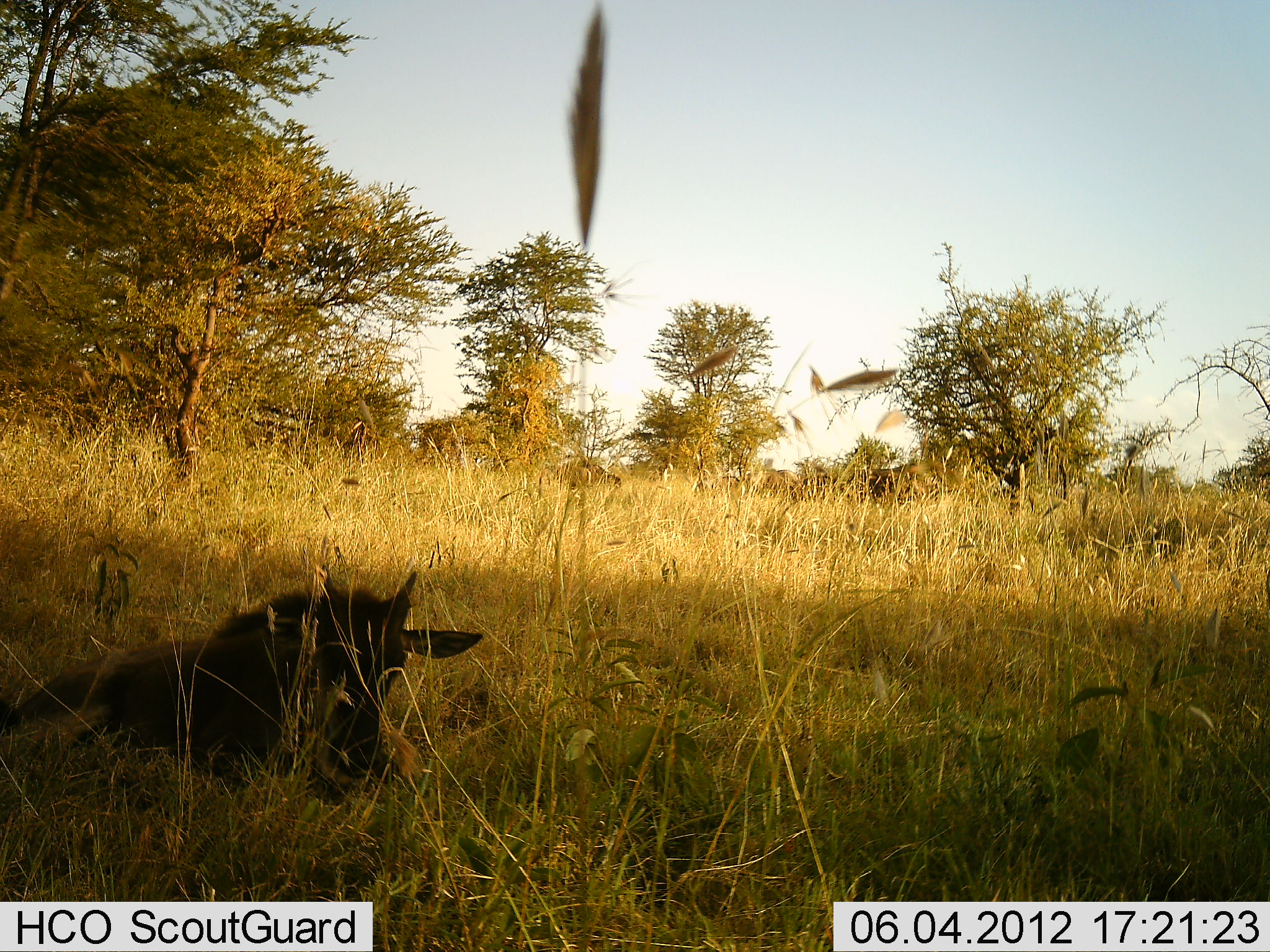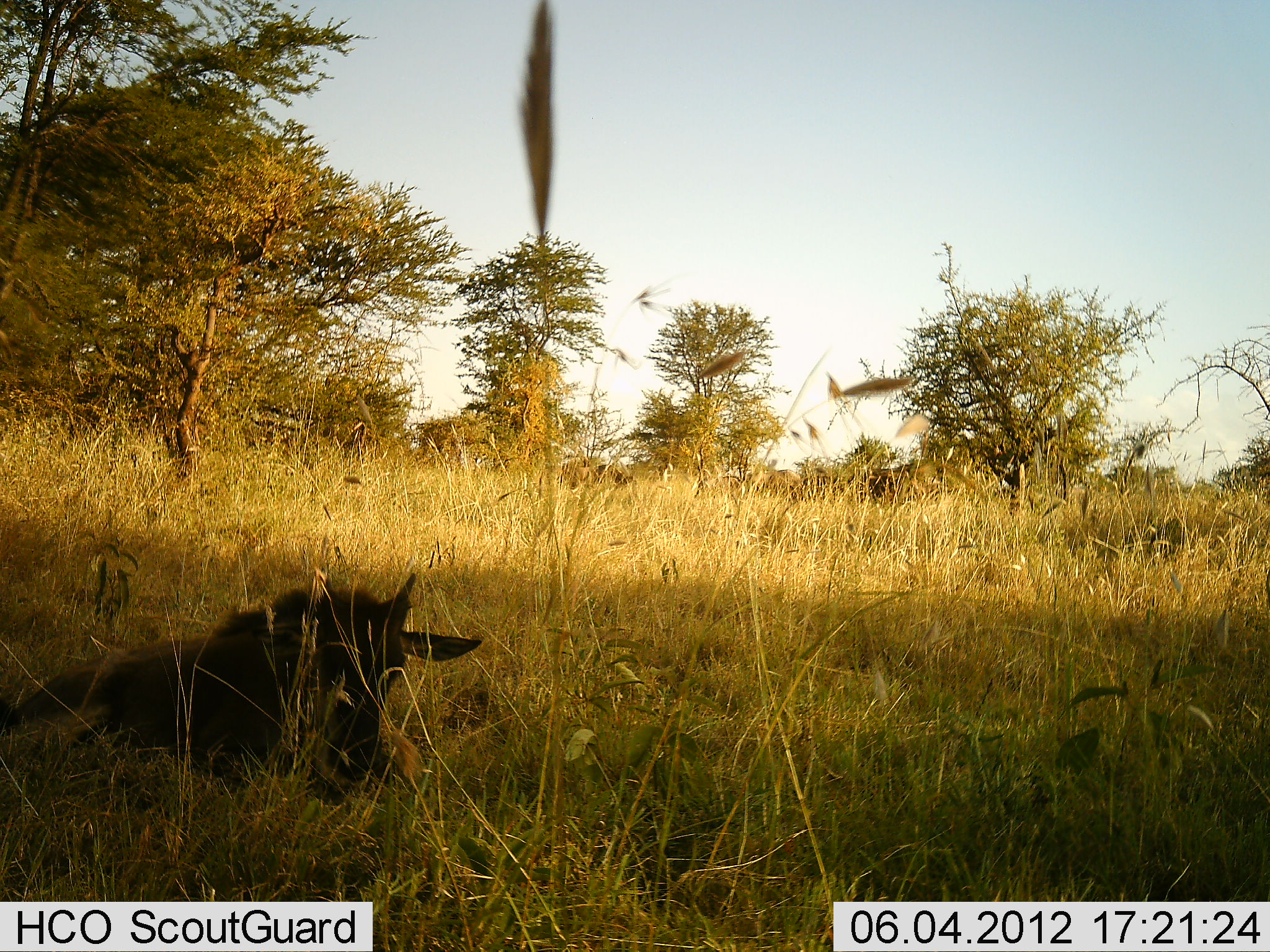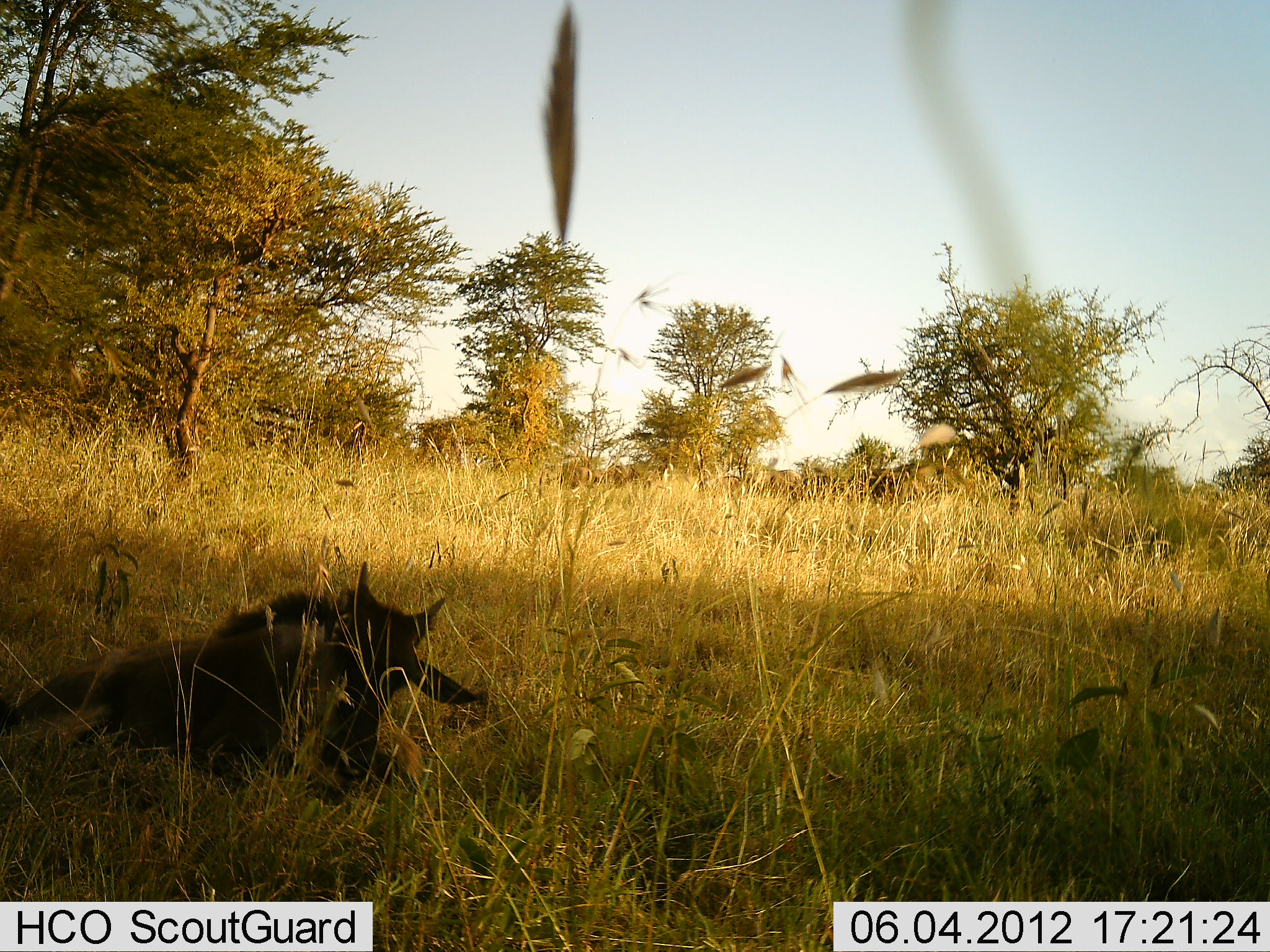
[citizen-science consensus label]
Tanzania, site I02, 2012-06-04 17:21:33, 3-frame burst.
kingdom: Animalia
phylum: Chordata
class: Mammalia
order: Artiodactyla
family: Bovidae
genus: Connochaetes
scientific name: Connochaetes taurinus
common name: blue wildebeest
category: wildebeest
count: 1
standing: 0%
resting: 100%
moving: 0%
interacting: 0%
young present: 100%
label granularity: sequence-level